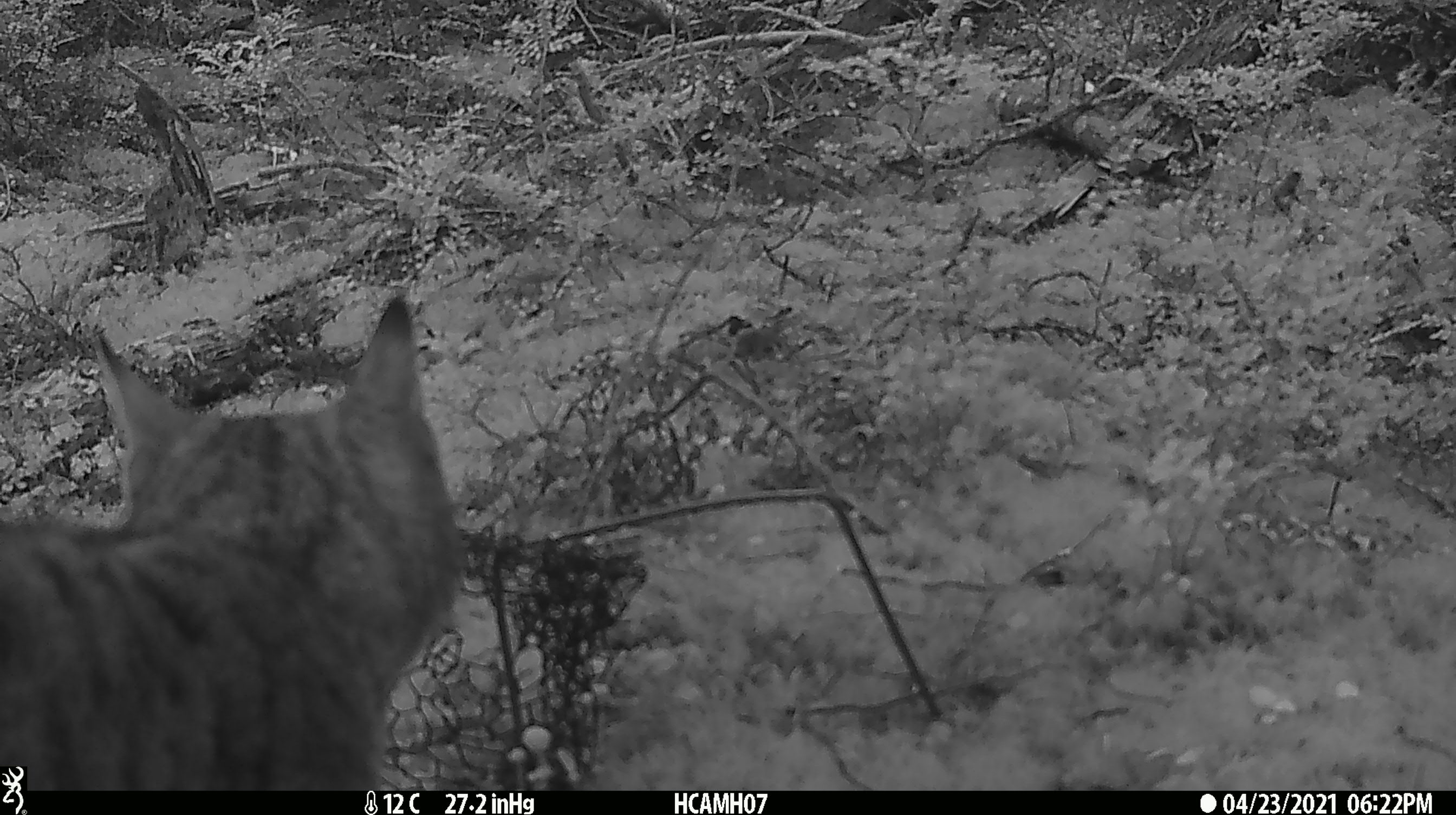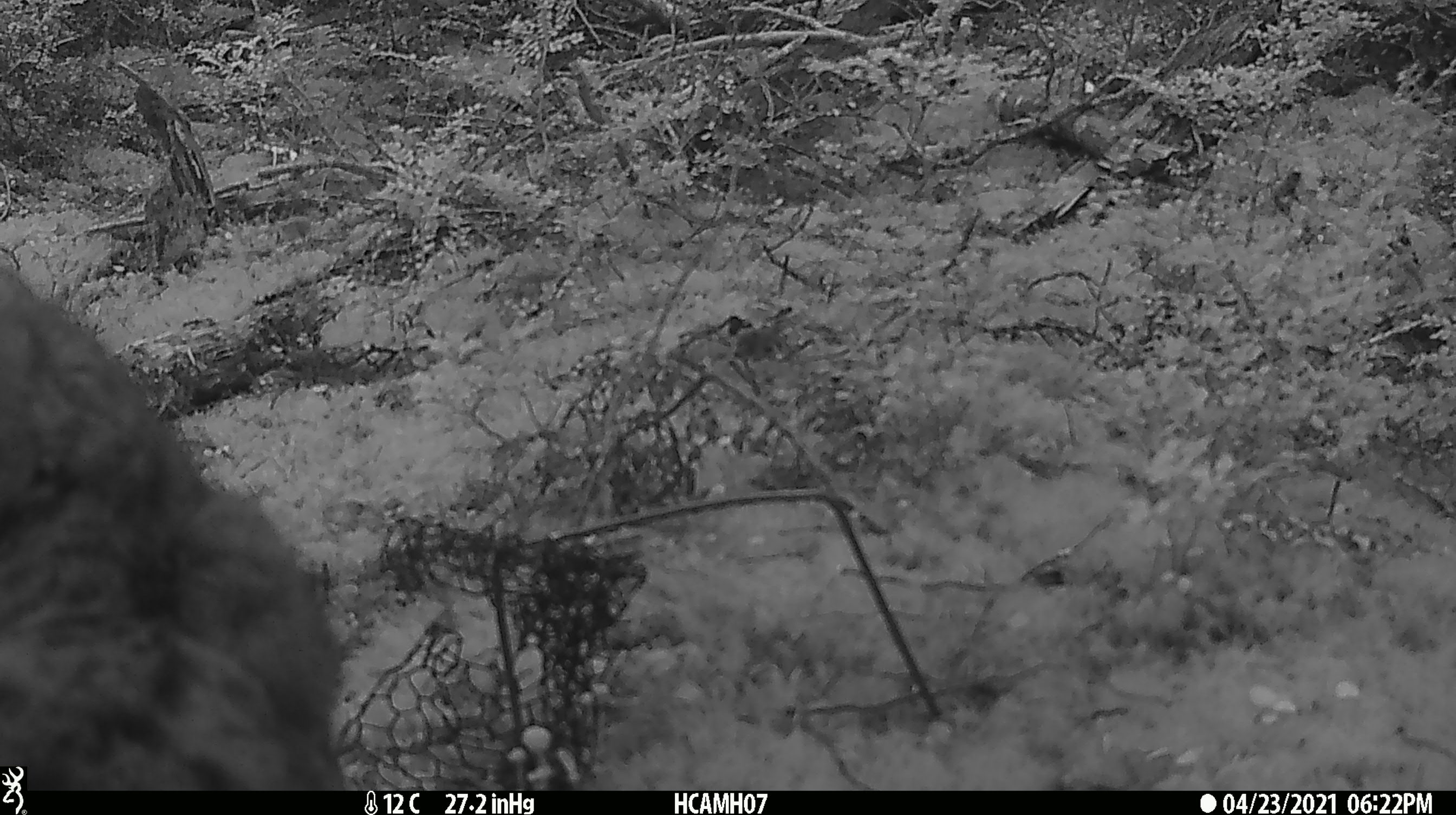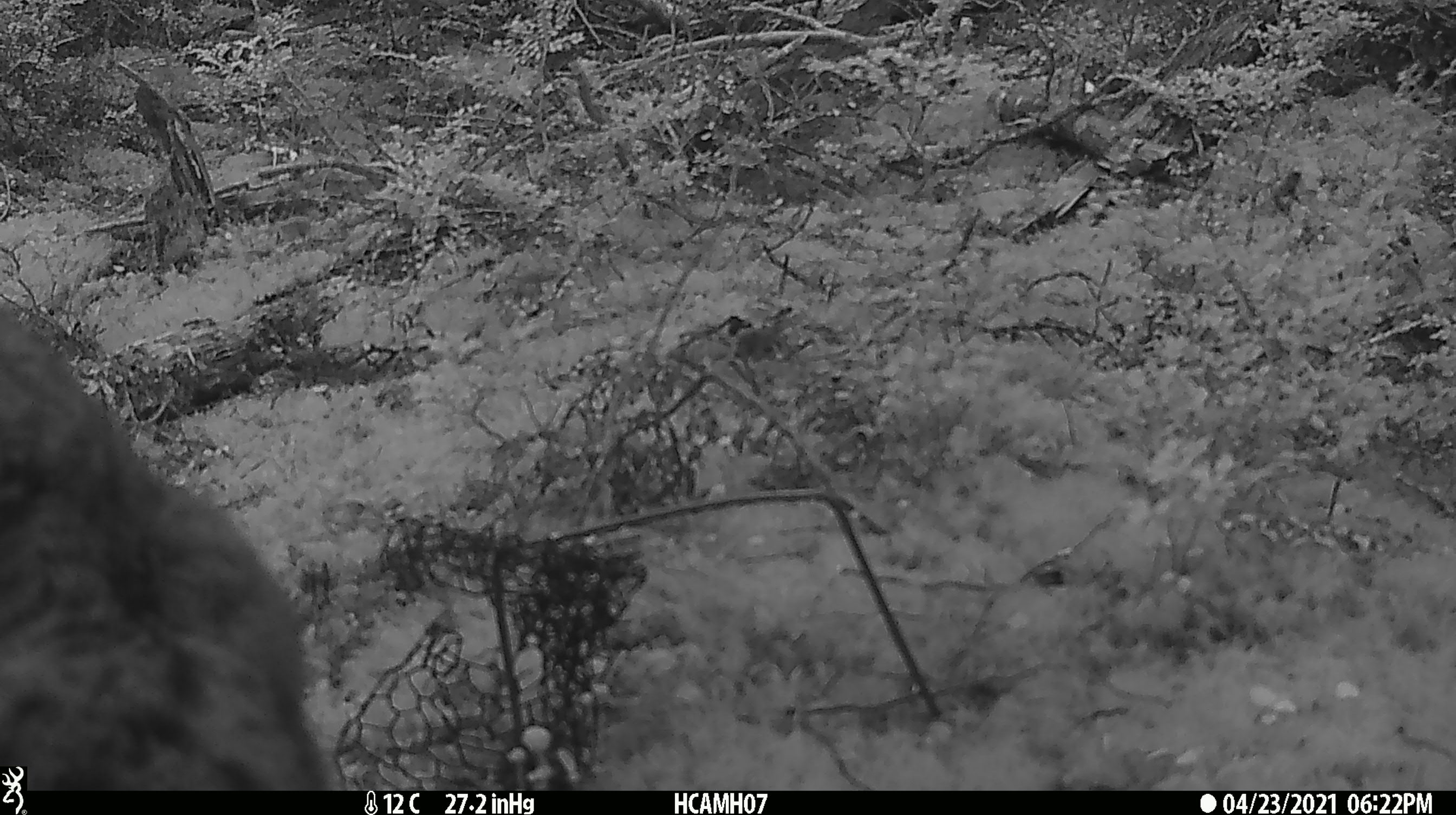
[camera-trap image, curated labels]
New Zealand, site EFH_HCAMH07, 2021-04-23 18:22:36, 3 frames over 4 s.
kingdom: Animalia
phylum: Chordata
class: Mammalia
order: Carnivora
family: Felidae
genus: Felis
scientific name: Felis catus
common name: domestic cat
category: cat